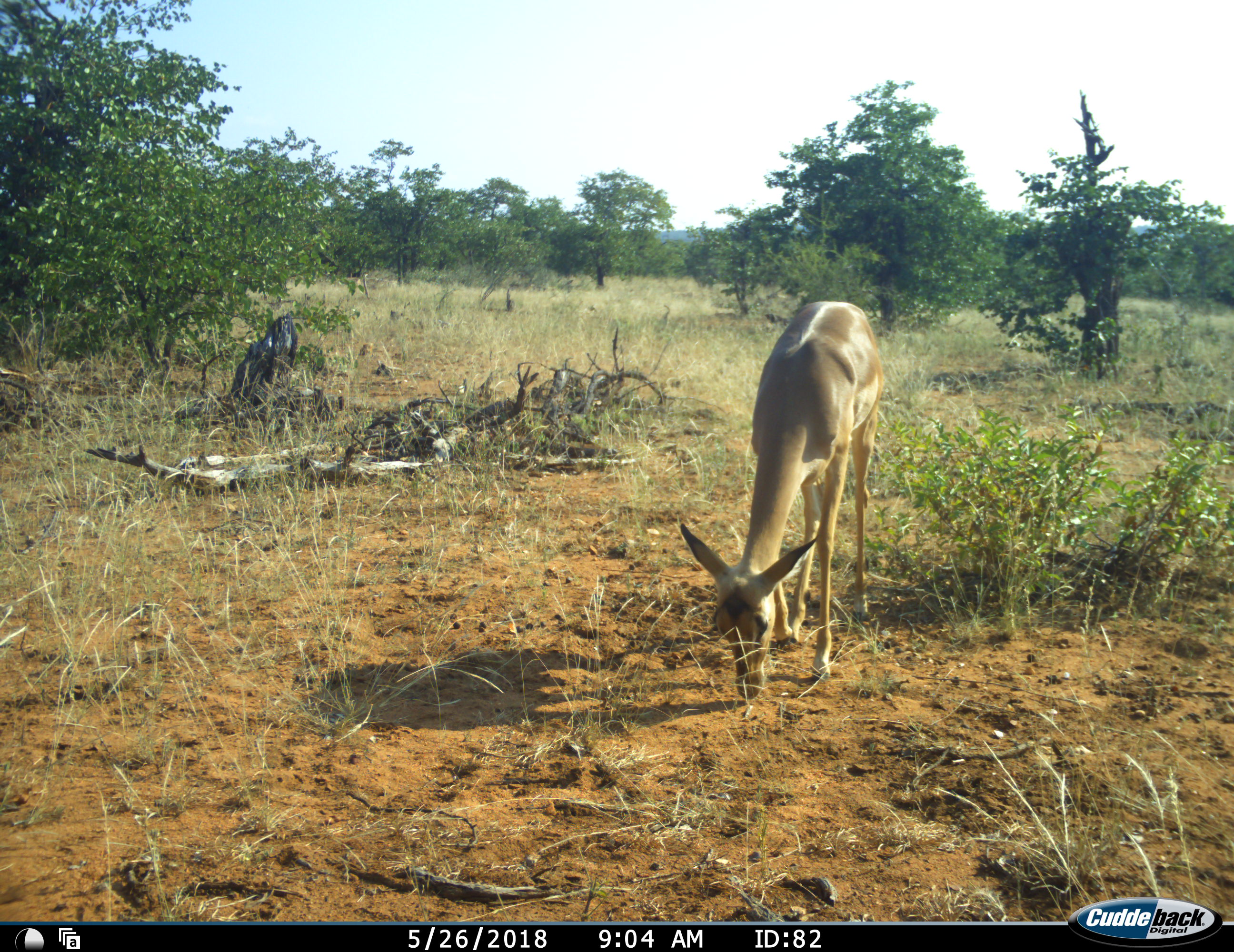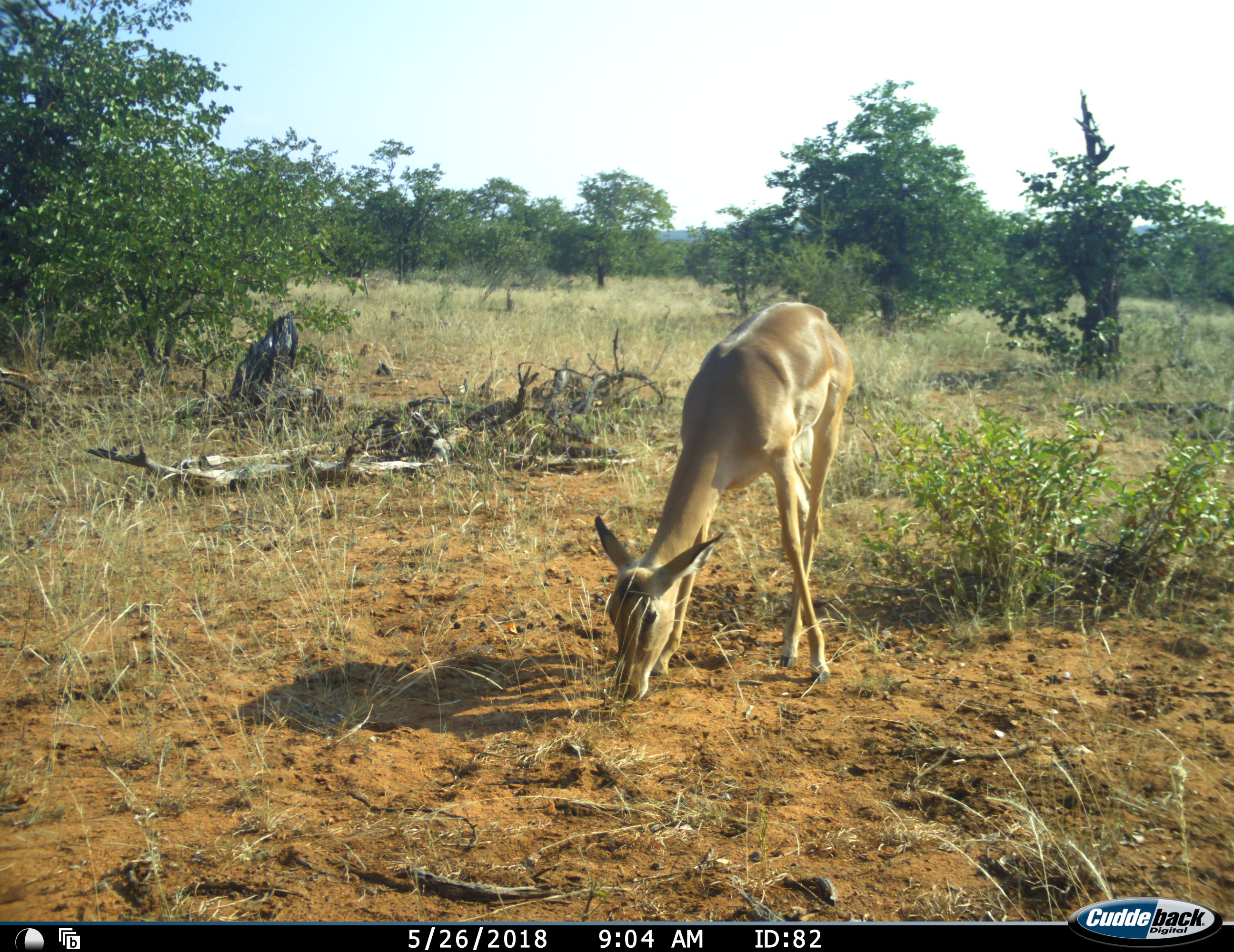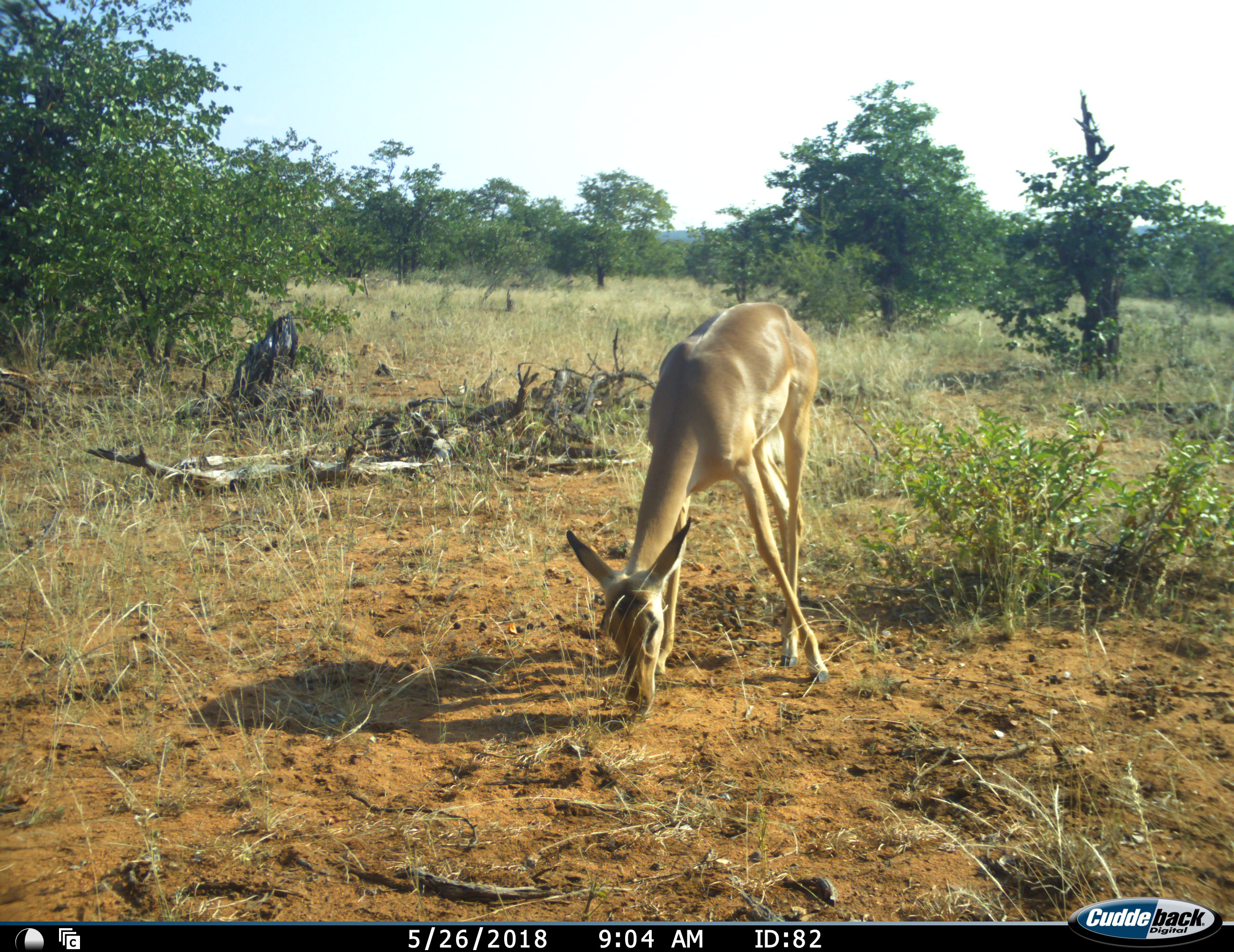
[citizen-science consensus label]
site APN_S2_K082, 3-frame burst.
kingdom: Animalia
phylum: Chordata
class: Mammalia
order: Artiodactyla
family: Bovidae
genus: Aepyceros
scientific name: Aepyceros melampus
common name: impala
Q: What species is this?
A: Impala (Aepyceros melampus).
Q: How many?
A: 1.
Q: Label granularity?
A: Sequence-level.